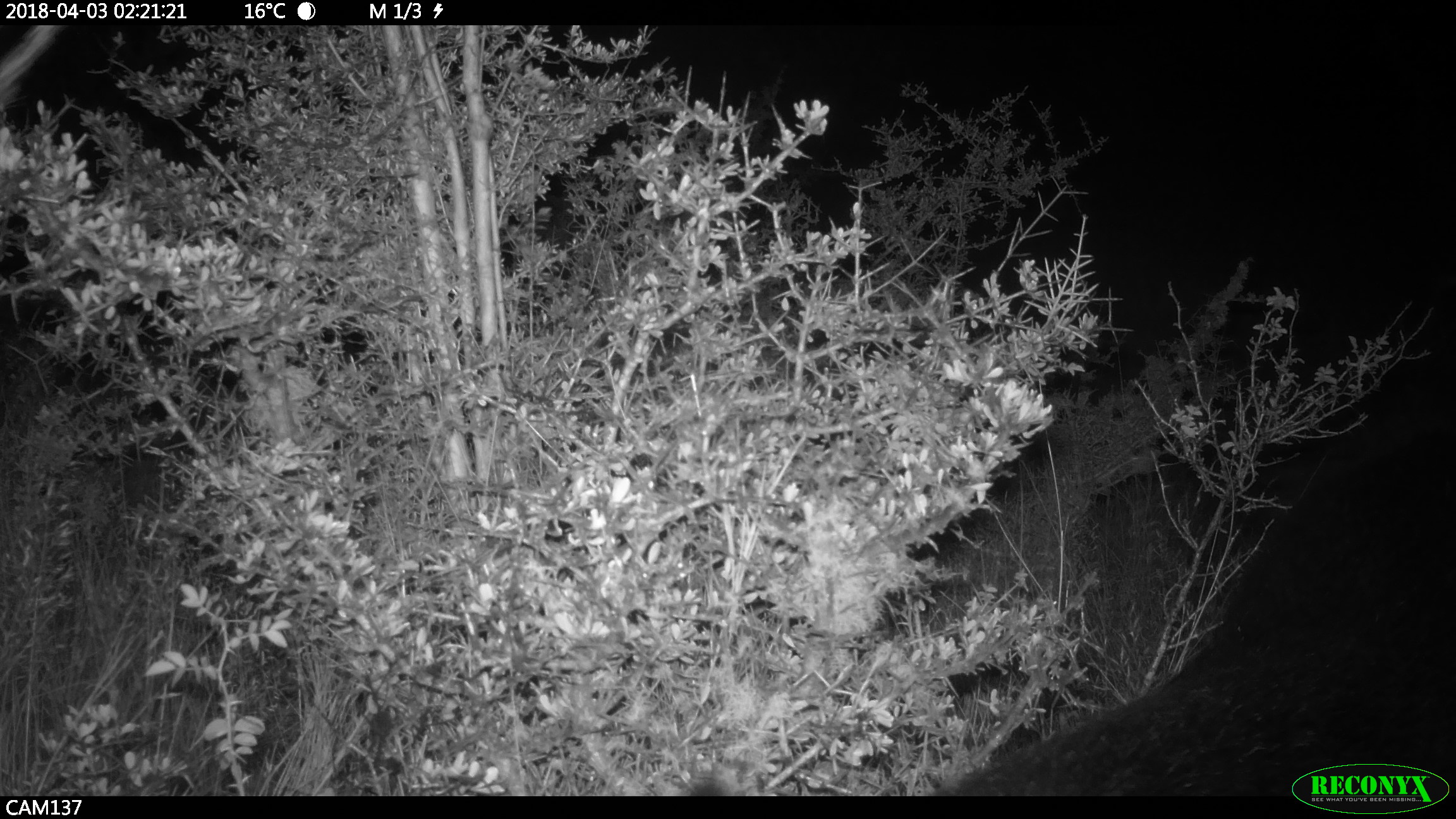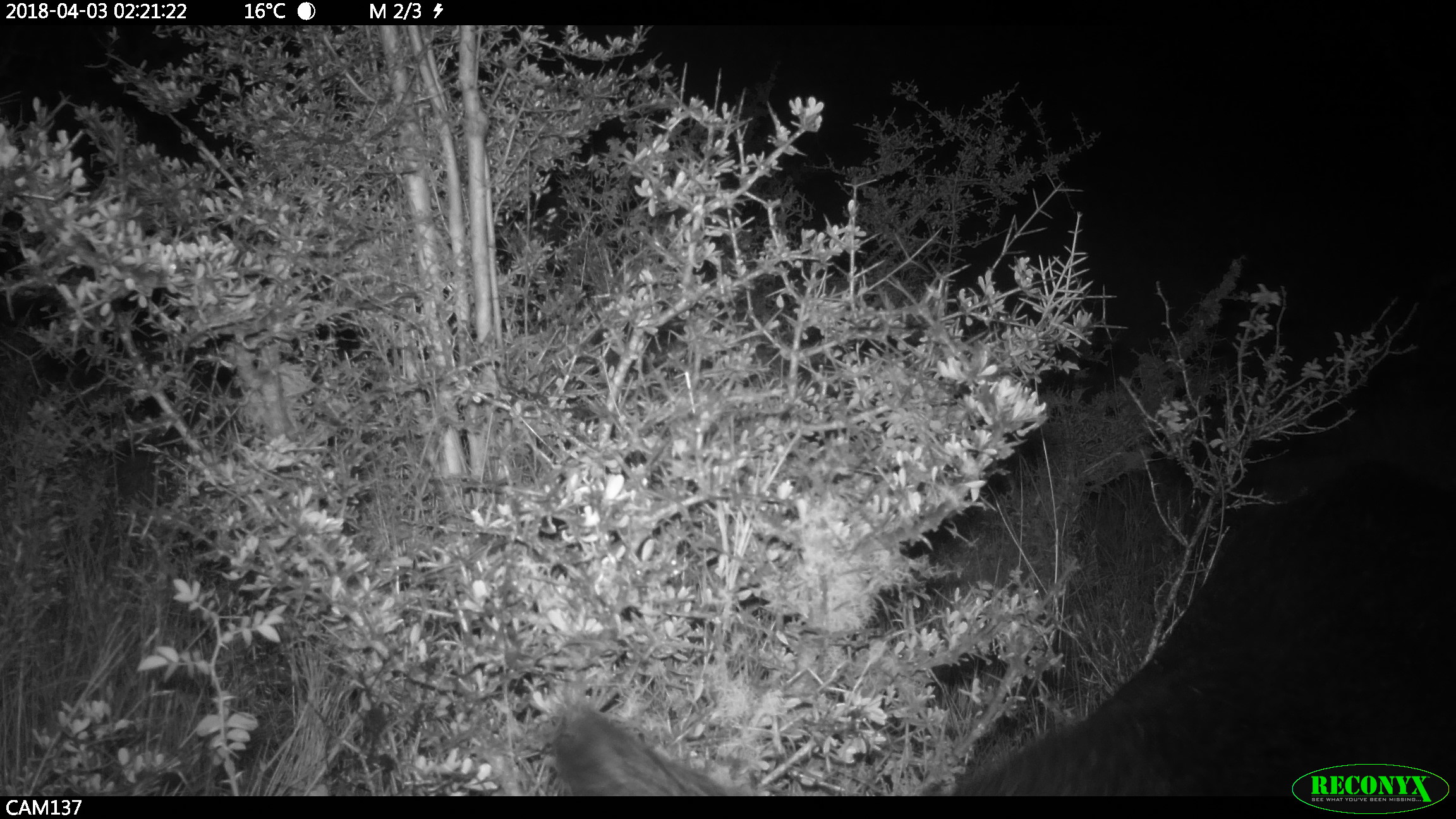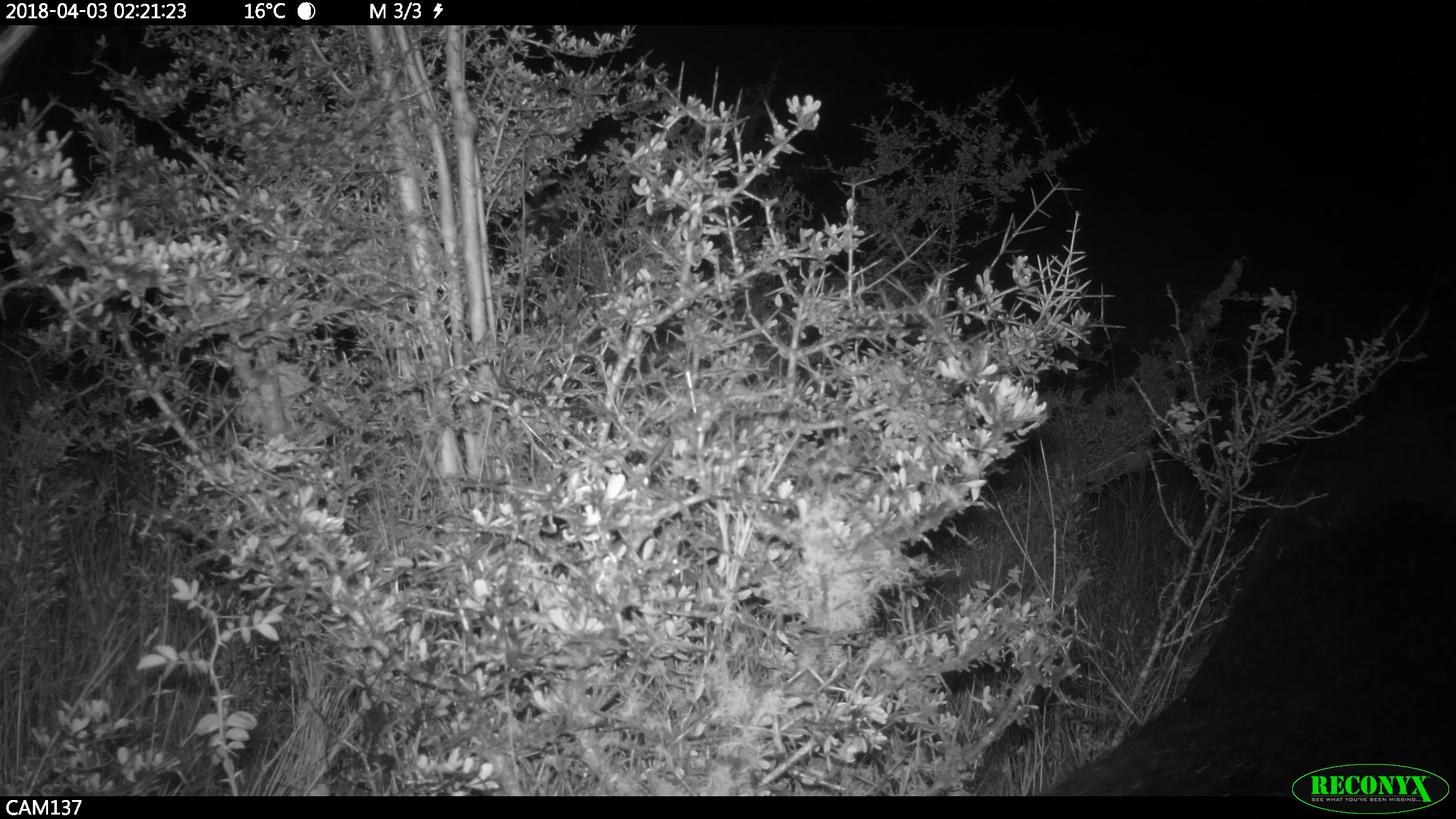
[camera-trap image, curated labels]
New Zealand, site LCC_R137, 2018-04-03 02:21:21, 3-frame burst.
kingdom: Animalia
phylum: Chordata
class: Mammalia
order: Artiodactyla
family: Suidae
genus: Sus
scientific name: Sus scrofa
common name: pig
Pig (Sus scrofa).